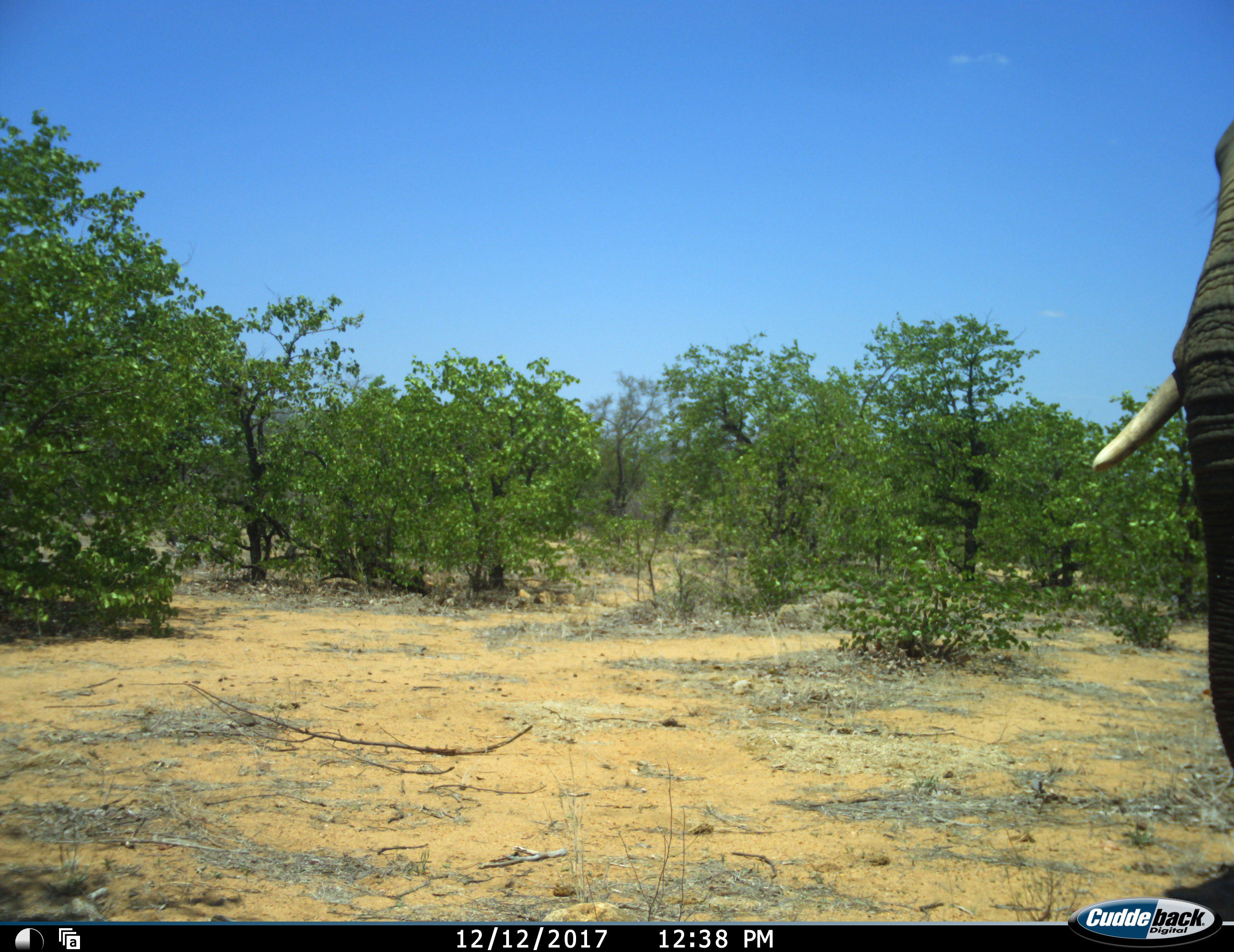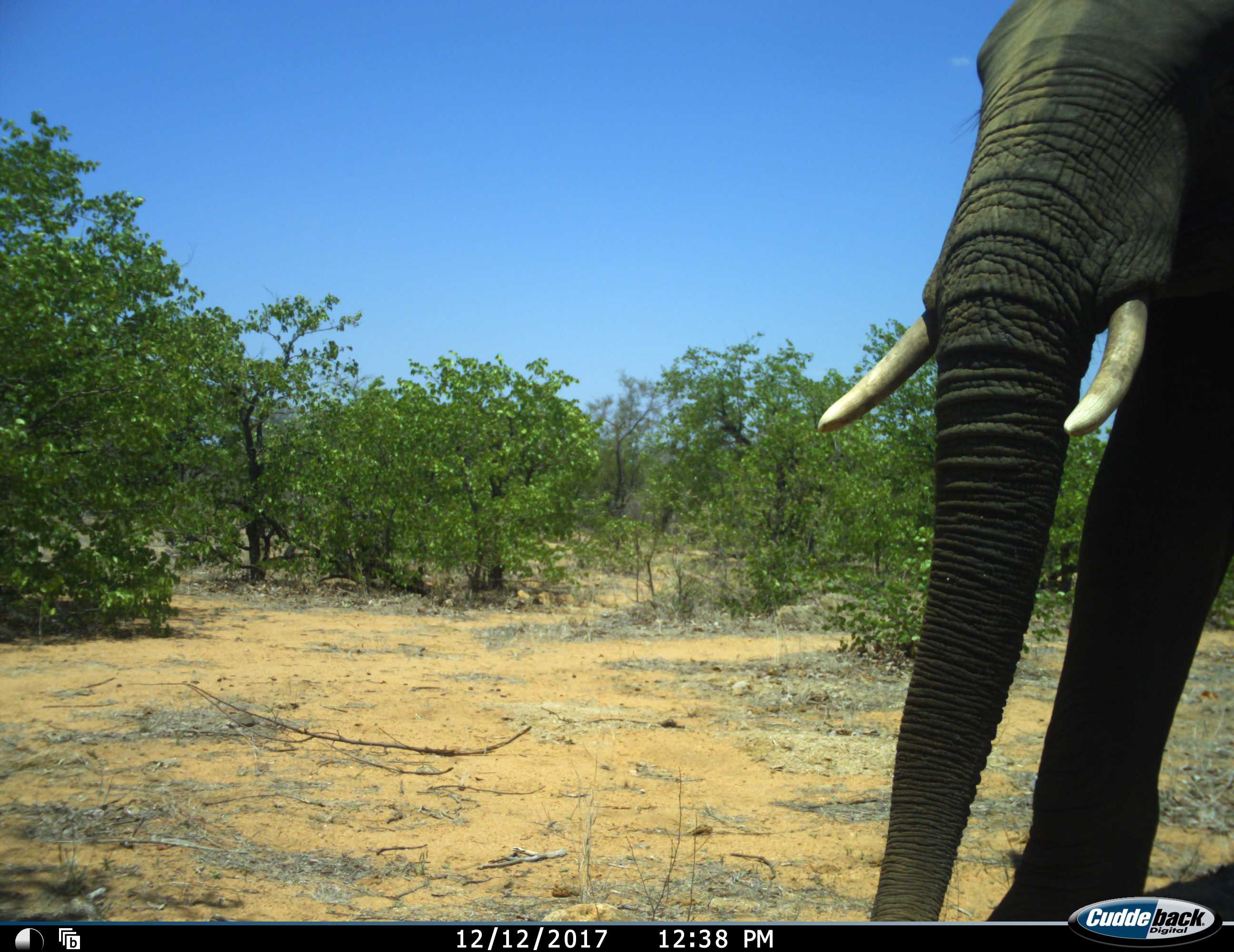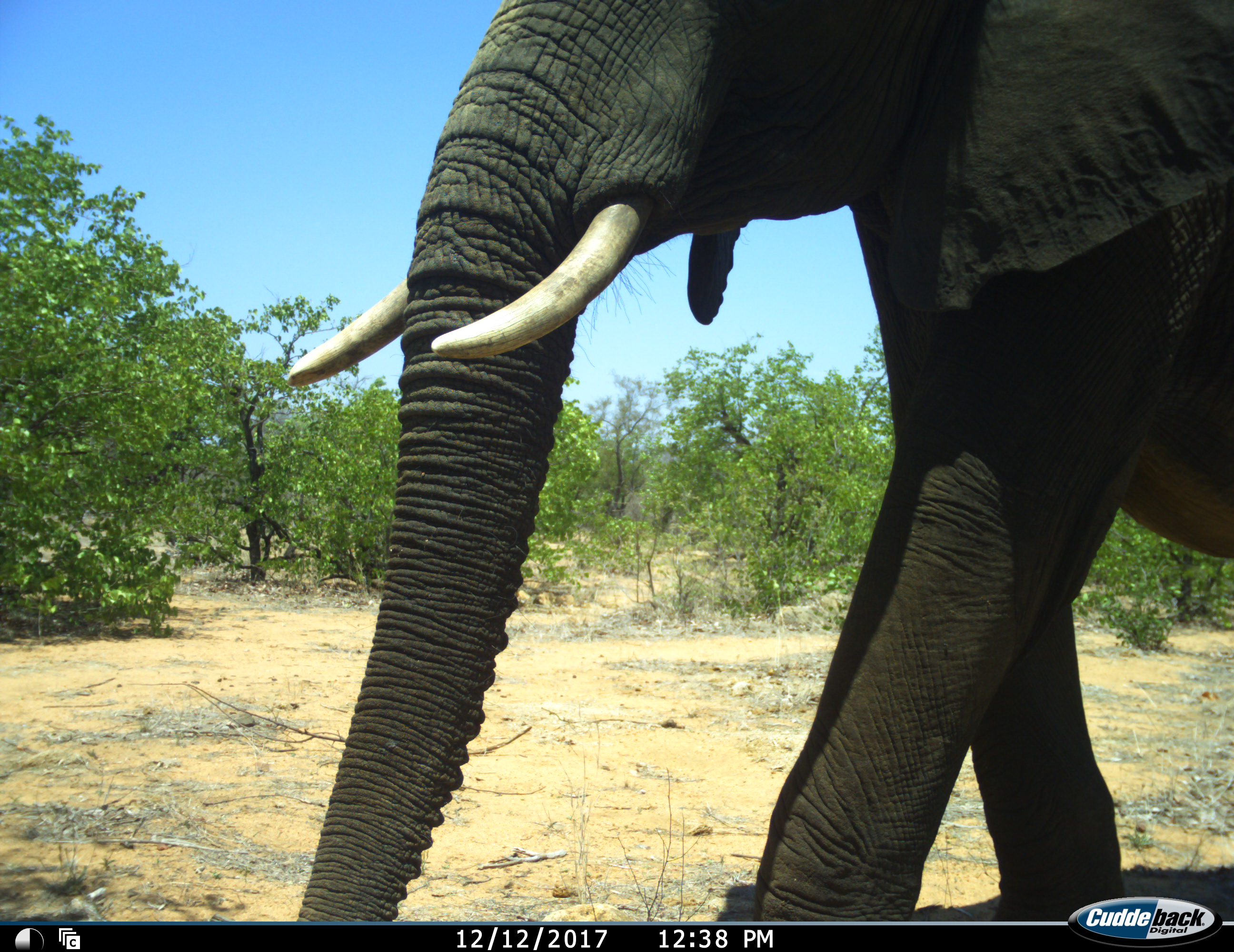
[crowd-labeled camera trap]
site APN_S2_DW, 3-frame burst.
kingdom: Animalia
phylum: Chordata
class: Mammalia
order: Proboscidea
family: Elephantidae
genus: Loxodonta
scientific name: Loxodonta africana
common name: african bush elephant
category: elephant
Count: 1.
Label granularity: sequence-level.